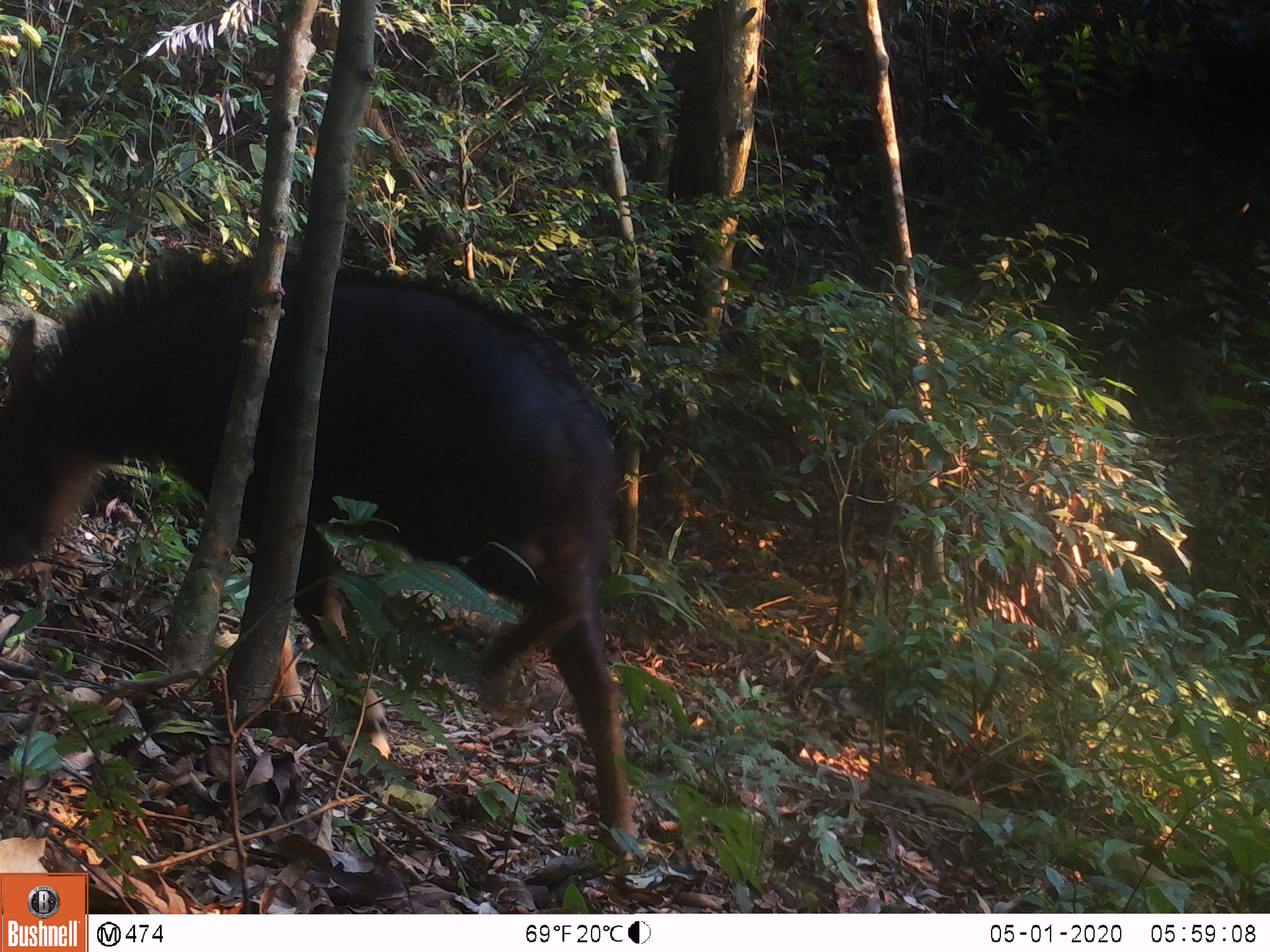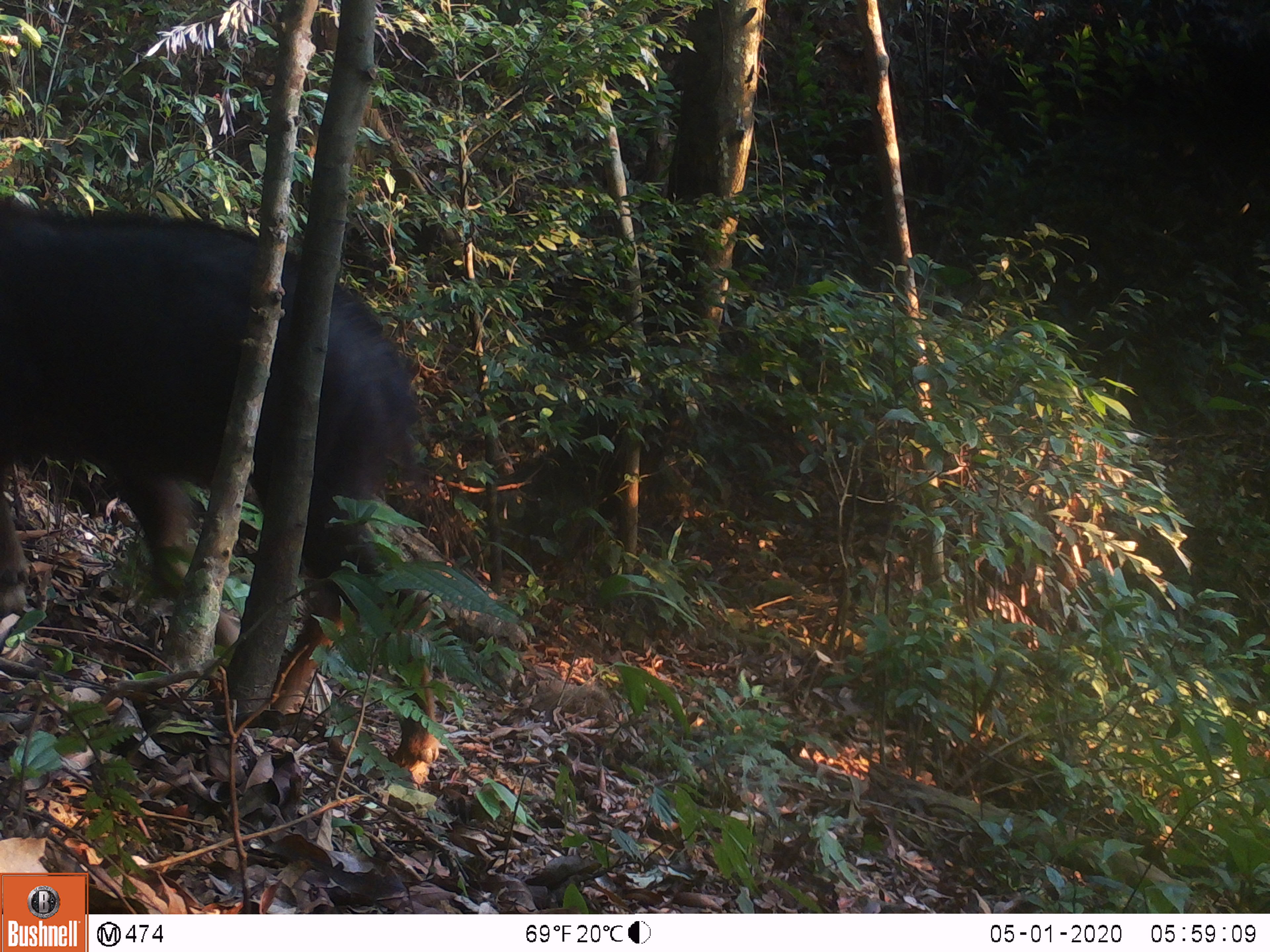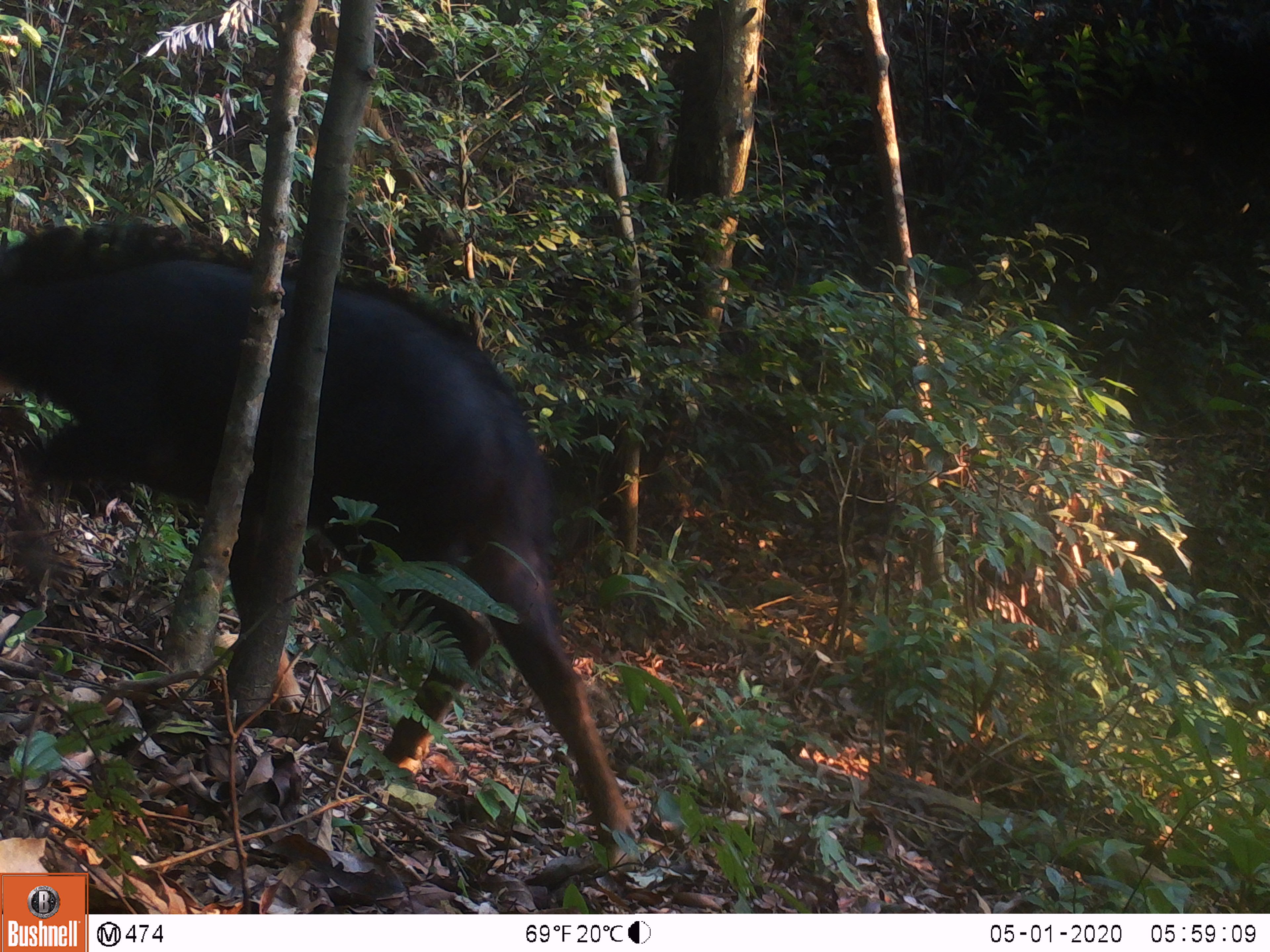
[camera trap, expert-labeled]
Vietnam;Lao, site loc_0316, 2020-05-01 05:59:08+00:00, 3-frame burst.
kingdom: Animalia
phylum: Chordata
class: Mammalia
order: Artiodactyla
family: Bovidae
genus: Capricornis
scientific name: Capricornis sumatraensis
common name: chinese serow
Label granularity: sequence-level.